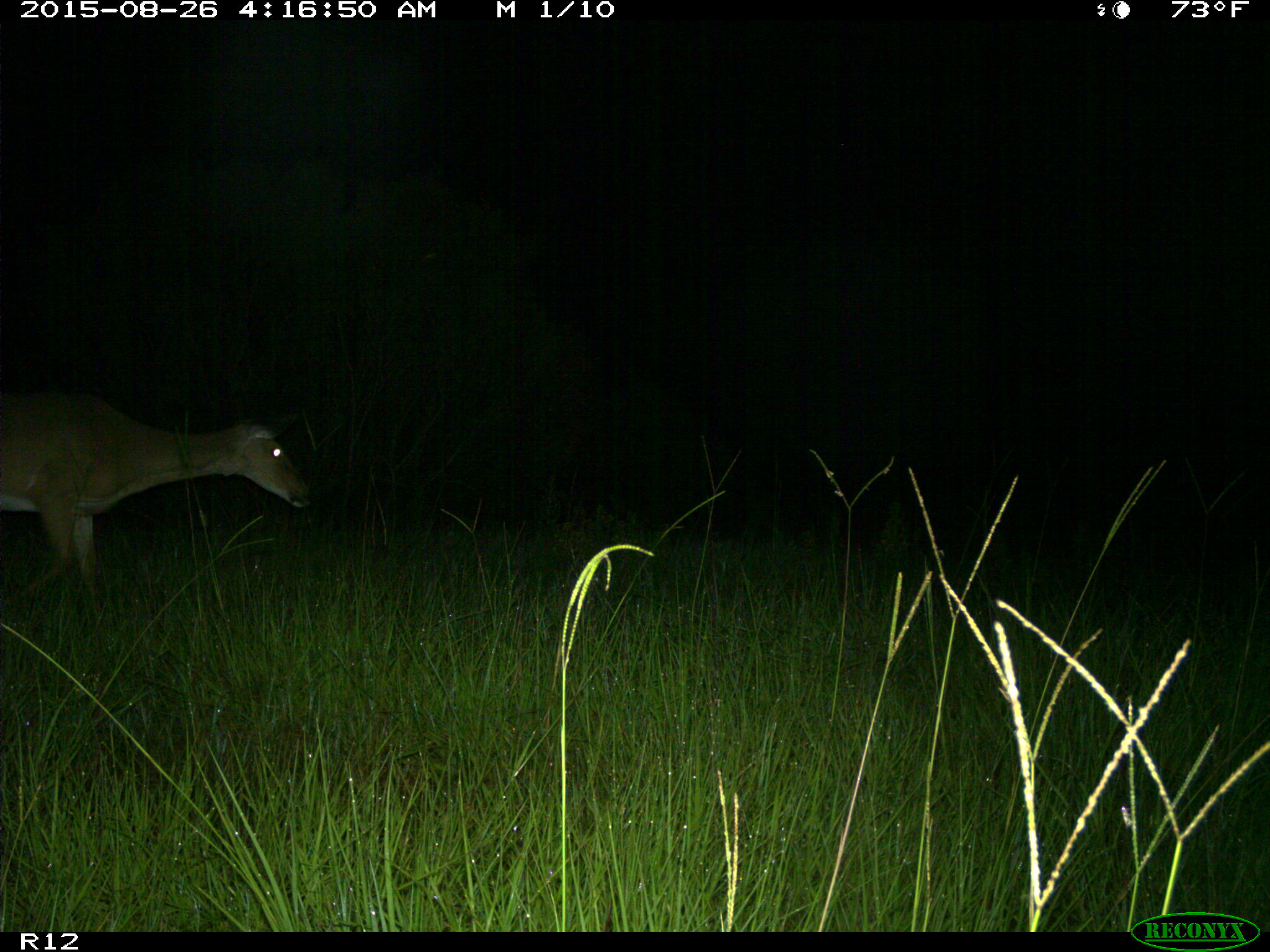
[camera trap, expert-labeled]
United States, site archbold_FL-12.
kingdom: Animalia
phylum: Chordata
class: Mammalia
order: Artiodactyla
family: Cervidae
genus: Odocoileus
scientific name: Odocoileus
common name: deer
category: unidentified deer